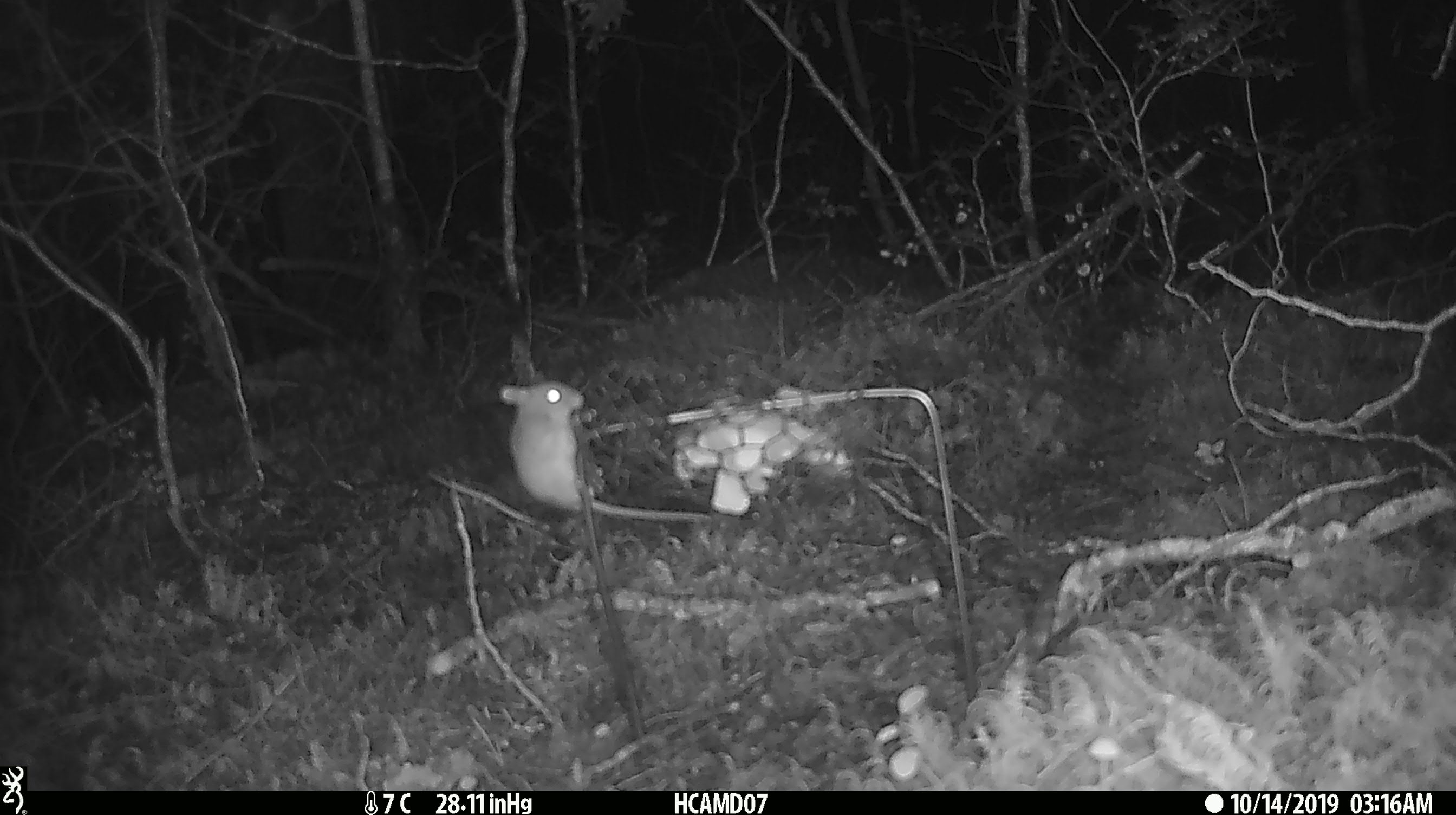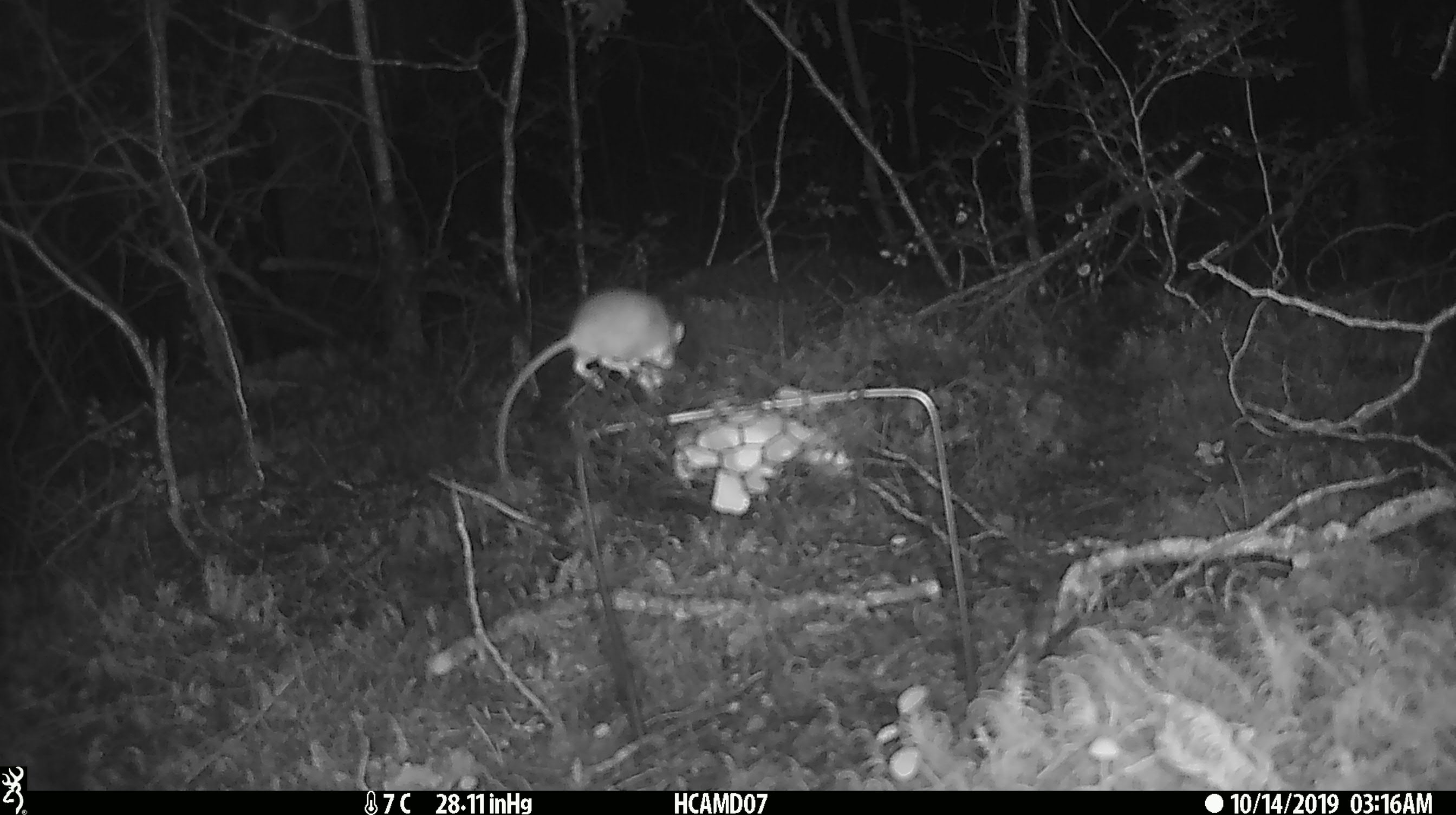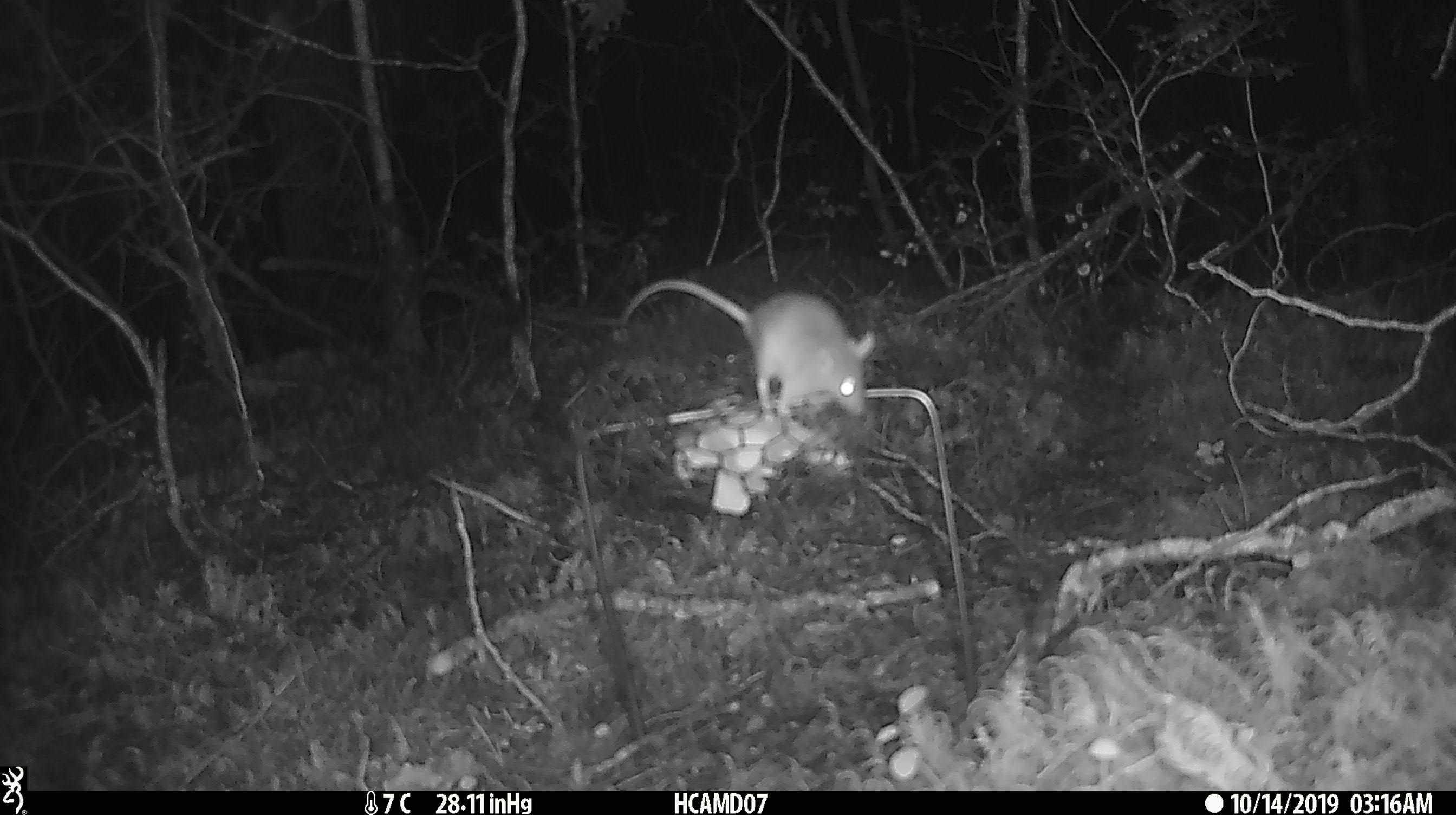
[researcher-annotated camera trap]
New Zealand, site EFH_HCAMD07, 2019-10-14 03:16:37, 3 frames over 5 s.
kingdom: Animalia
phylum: Chordata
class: Mammalia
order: Rodentia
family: Muridae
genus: Mus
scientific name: Mus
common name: mouse